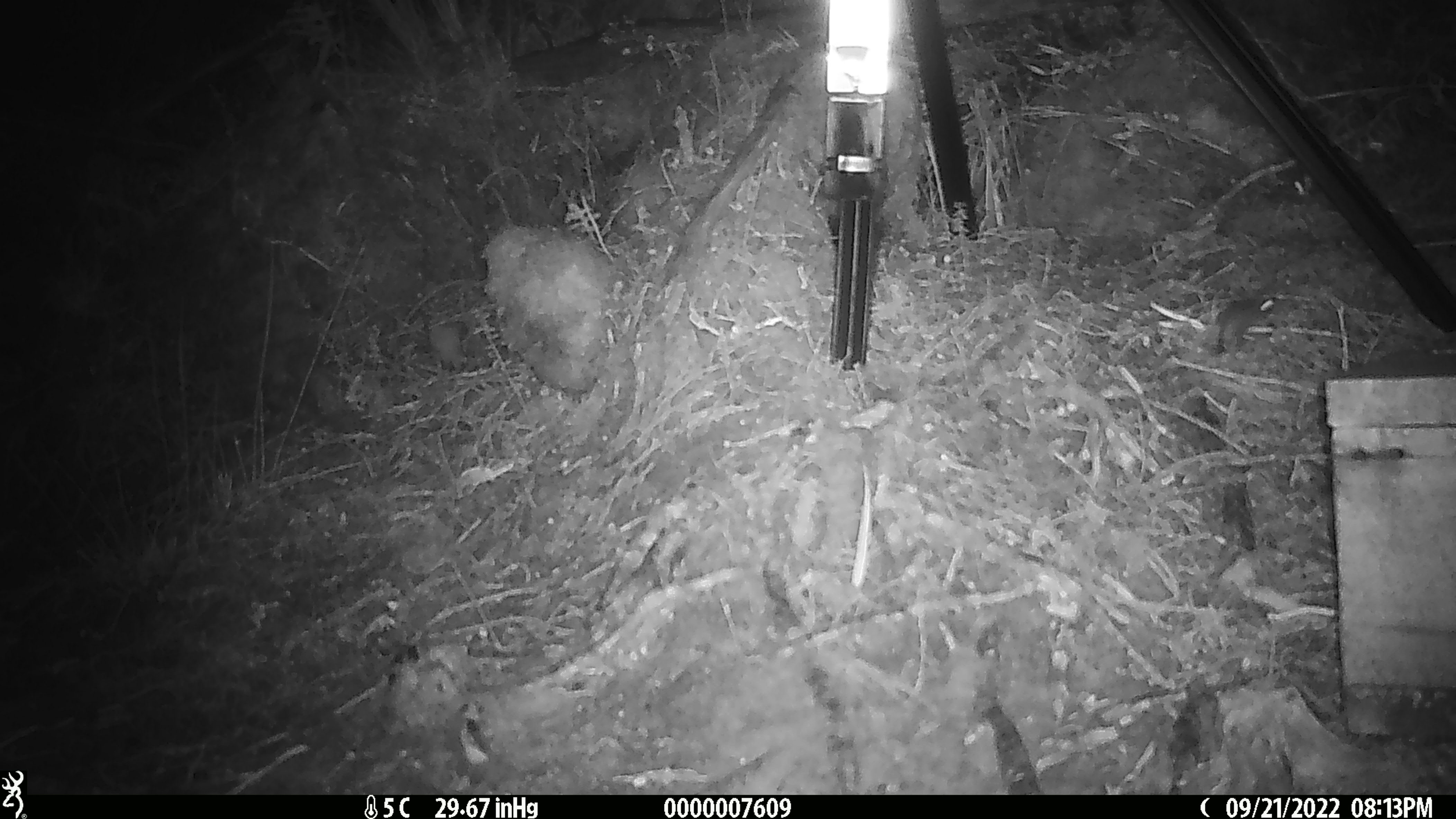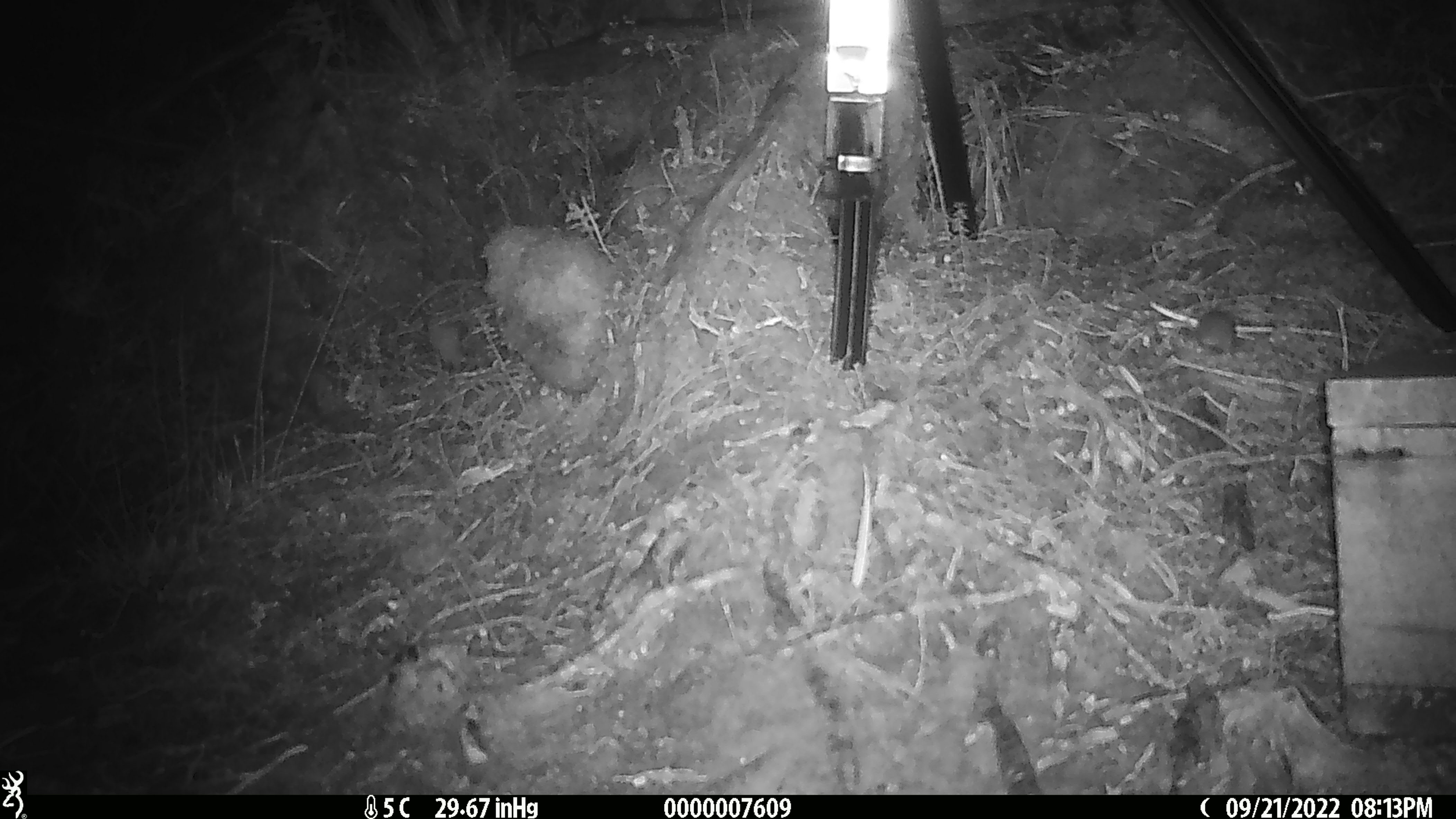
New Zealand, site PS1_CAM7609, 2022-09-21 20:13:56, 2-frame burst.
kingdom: Animalia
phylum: Chordata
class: Mammalia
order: Rodentia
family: Muridae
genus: Mus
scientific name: Mus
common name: mouse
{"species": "mouse (Mus)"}